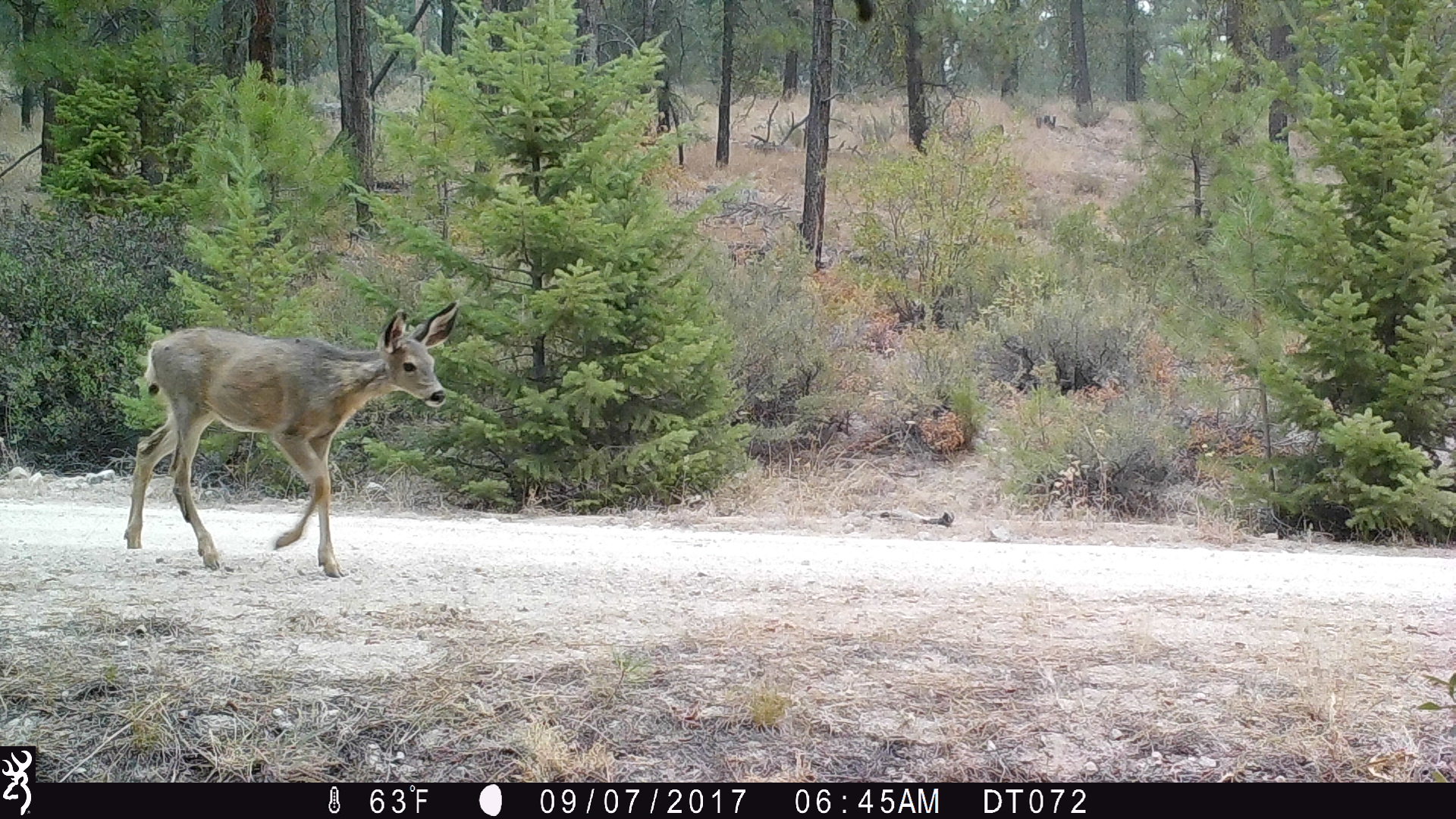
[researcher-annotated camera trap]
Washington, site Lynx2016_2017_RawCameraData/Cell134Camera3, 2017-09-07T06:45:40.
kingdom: Animalia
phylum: Chordata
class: Mammalia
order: Artiodactyla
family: Cervidae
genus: Odocoileus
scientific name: Odocoileus hemionus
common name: mule deer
Odocoileus hemionus (mule deer). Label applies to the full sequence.